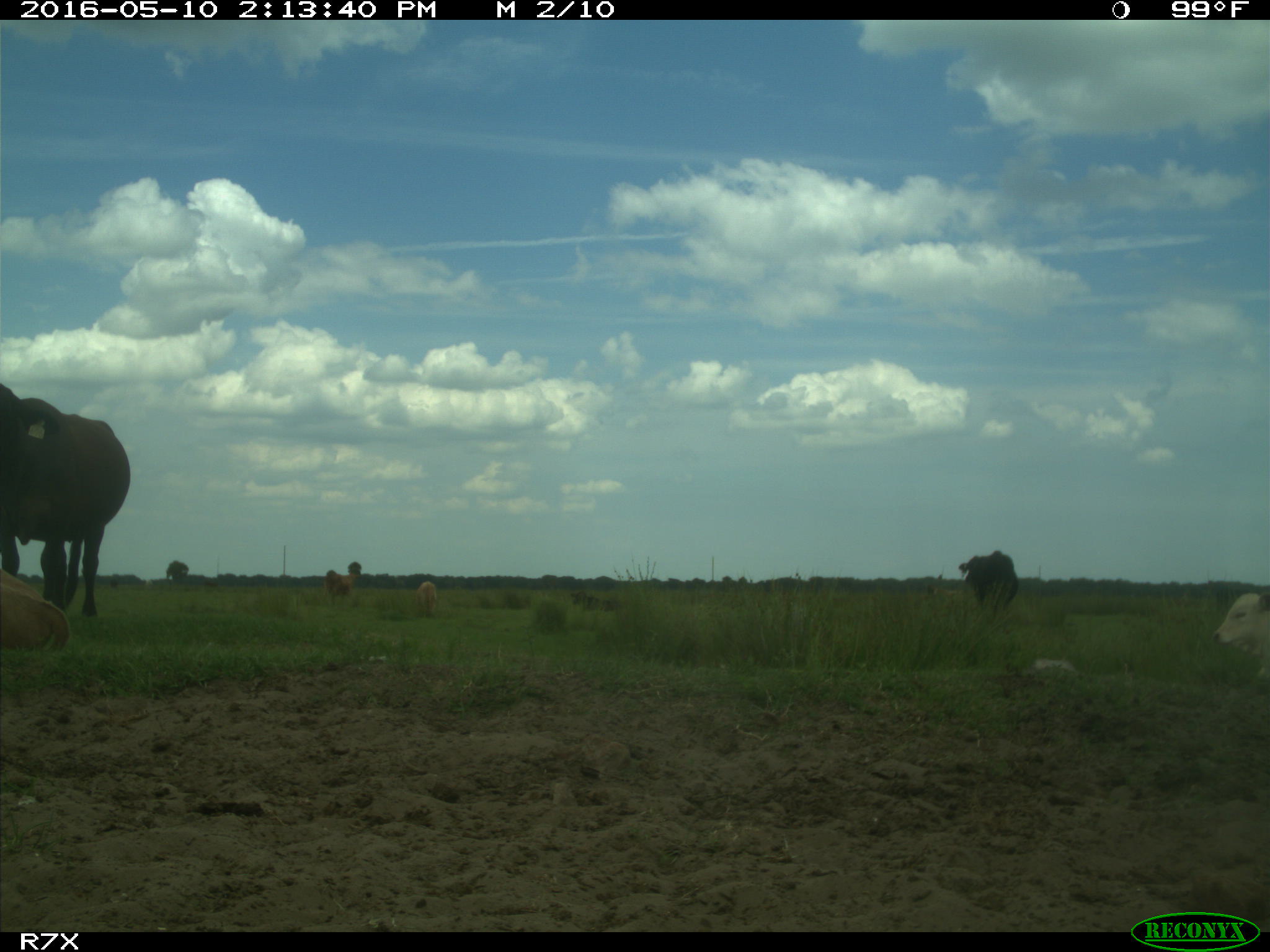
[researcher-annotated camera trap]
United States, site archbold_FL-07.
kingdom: Animalia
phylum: Chordata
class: Mammalia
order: Artiodactyla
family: Bovidae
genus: Bos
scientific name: Bos taurus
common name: domestic cow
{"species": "Bos taurus (domestic cow)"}